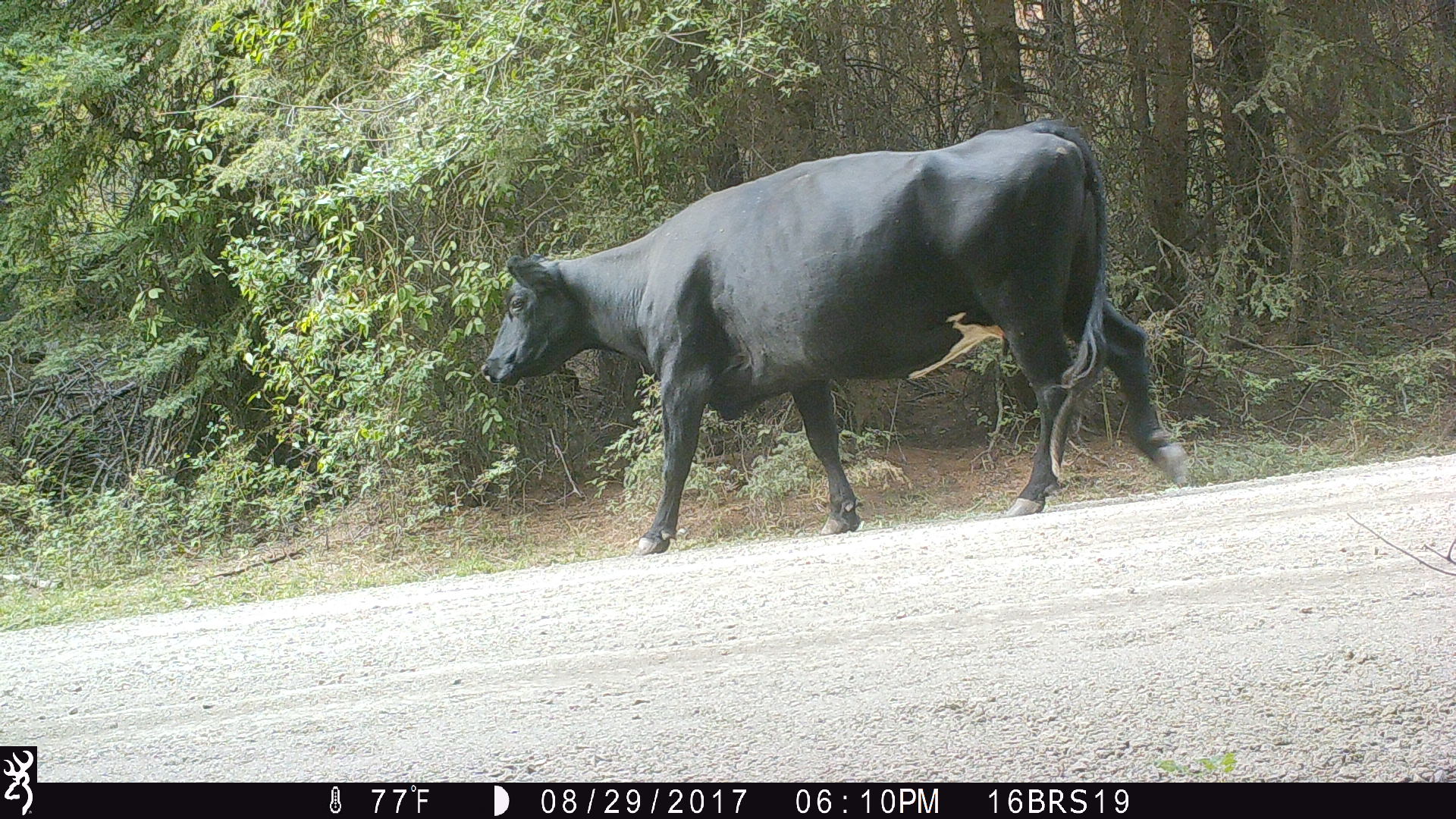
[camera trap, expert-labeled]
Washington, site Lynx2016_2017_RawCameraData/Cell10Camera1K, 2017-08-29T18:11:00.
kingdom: Animalia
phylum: Chordata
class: Mammalia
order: Artiodactyla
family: Bovidae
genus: Bos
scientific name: Bos taurus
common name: domestic cattle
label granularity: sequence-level